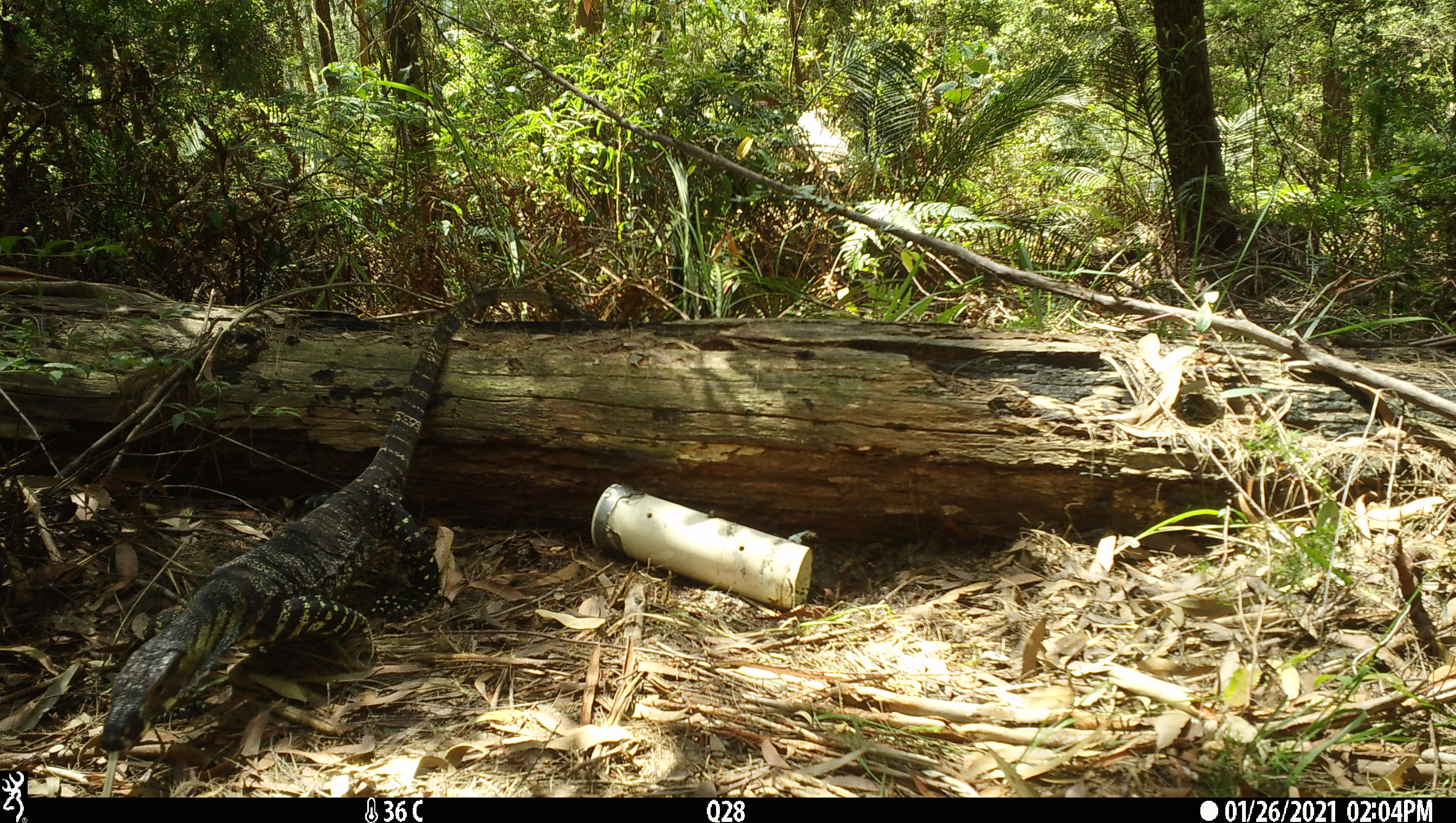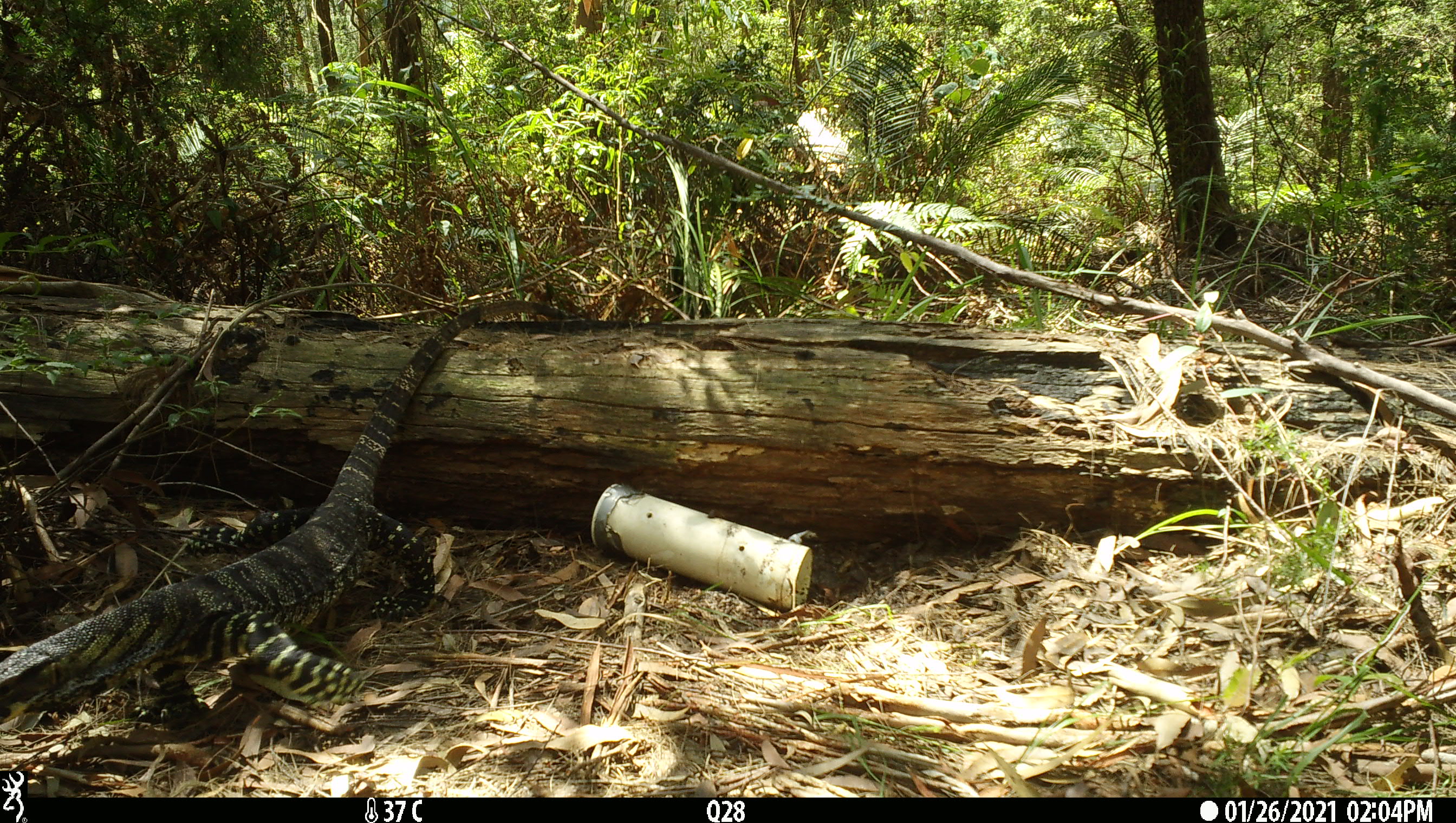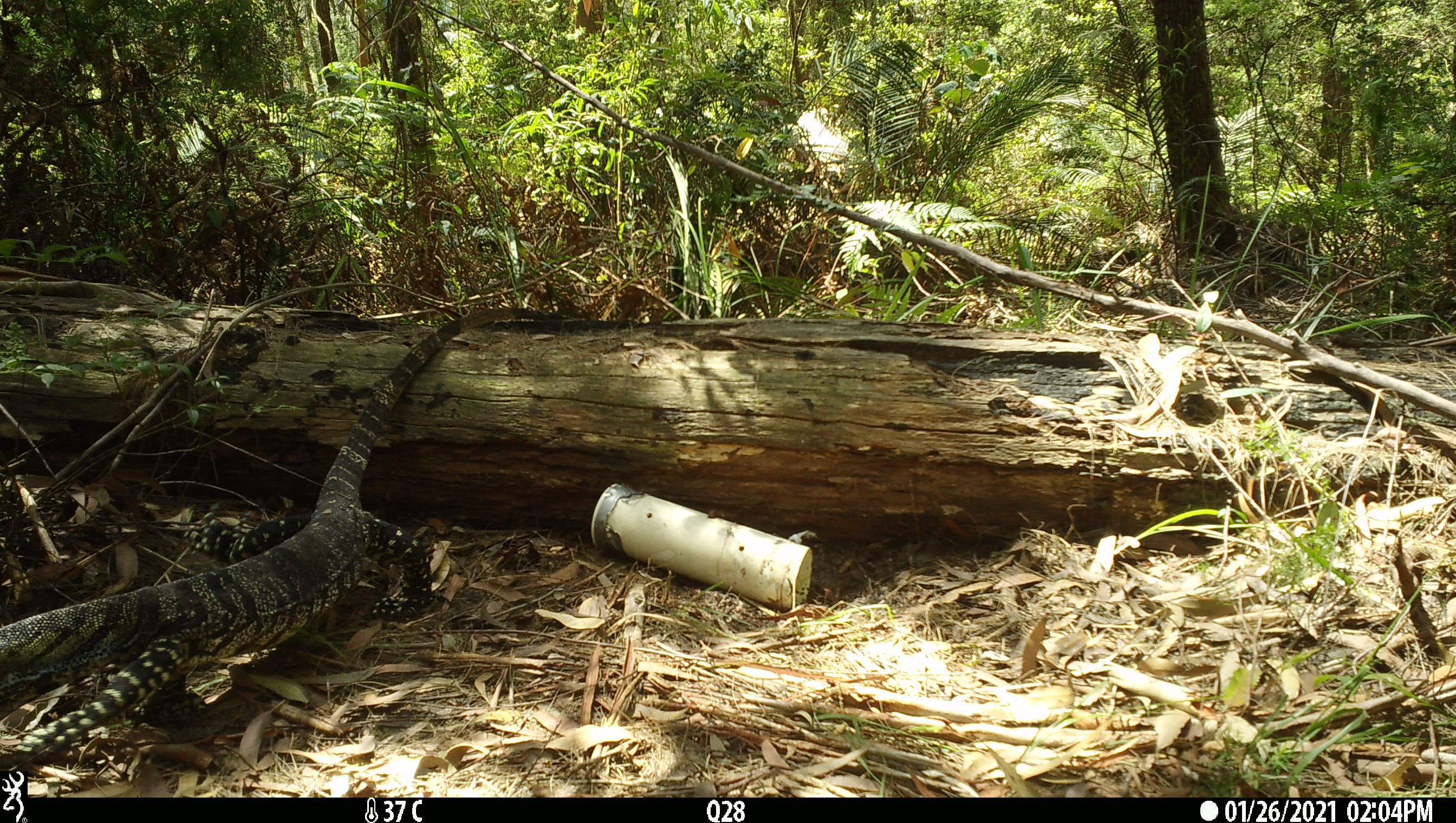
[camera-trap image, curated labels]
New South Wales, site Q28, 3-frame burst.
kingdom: Animalia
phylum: Chordata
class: Reptilia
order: Squamata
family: Varanidae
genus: Varanus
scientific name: Varanus varius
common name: lace monitor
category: goanna